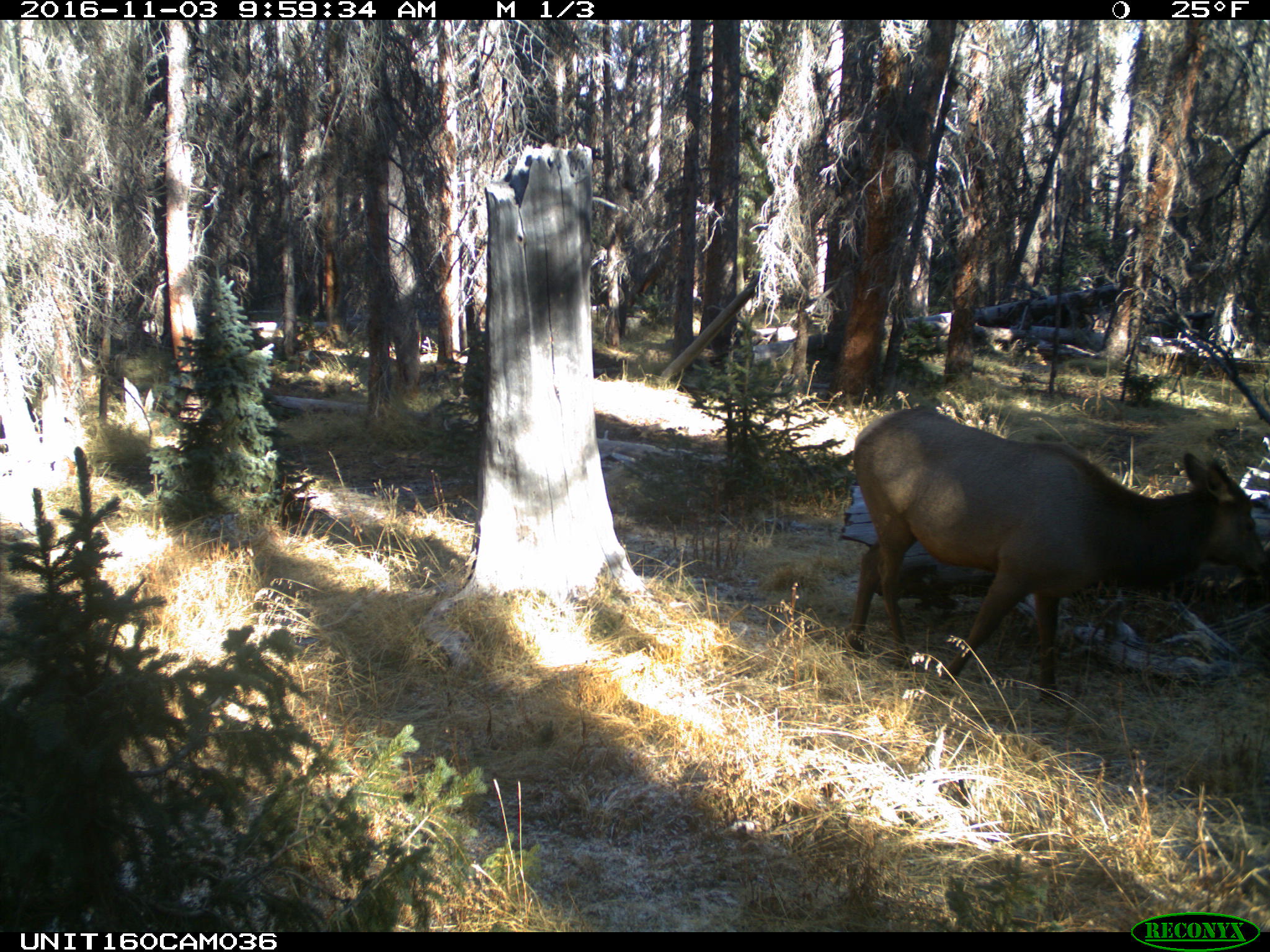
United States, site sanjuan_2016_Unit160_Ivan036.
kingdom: Animalia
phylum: Chordata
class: Mammalia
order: Artiodactyla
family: Cervidae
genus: Cervus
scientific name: Cervus elaphus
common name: red deer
Cervus elaphus (red deer).